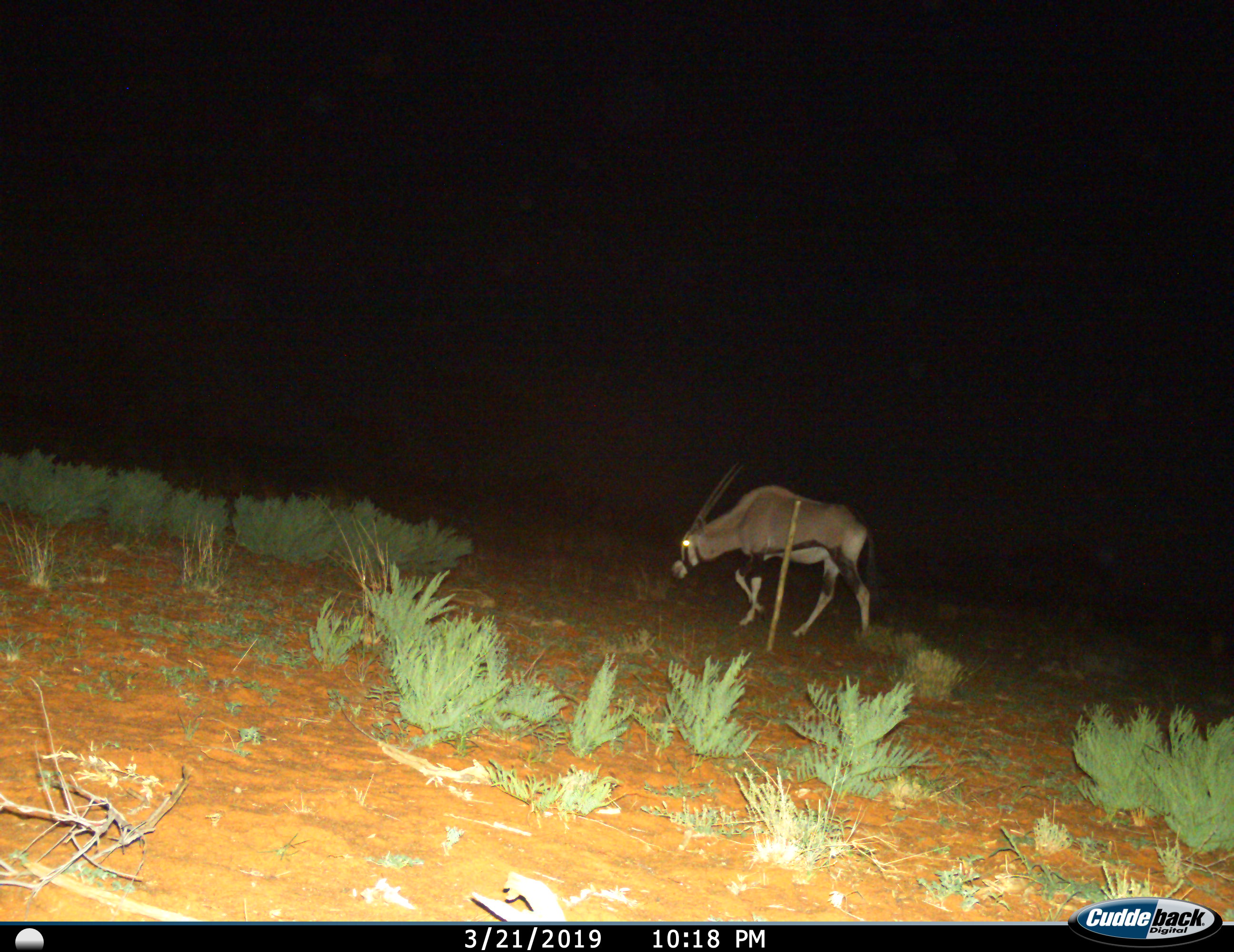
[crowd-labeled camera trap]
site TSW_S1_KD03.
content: unidentified animal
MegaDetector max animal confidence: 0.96